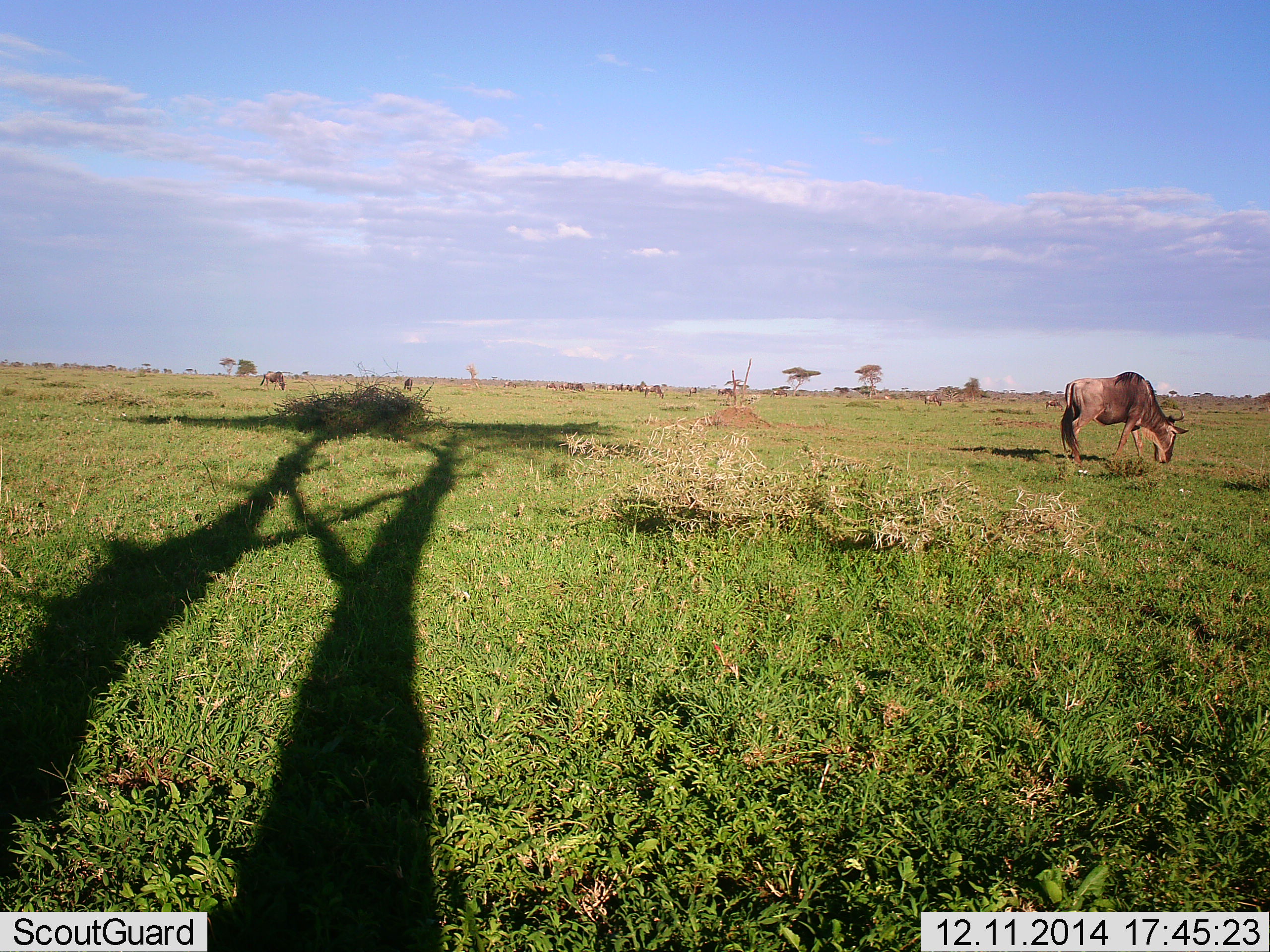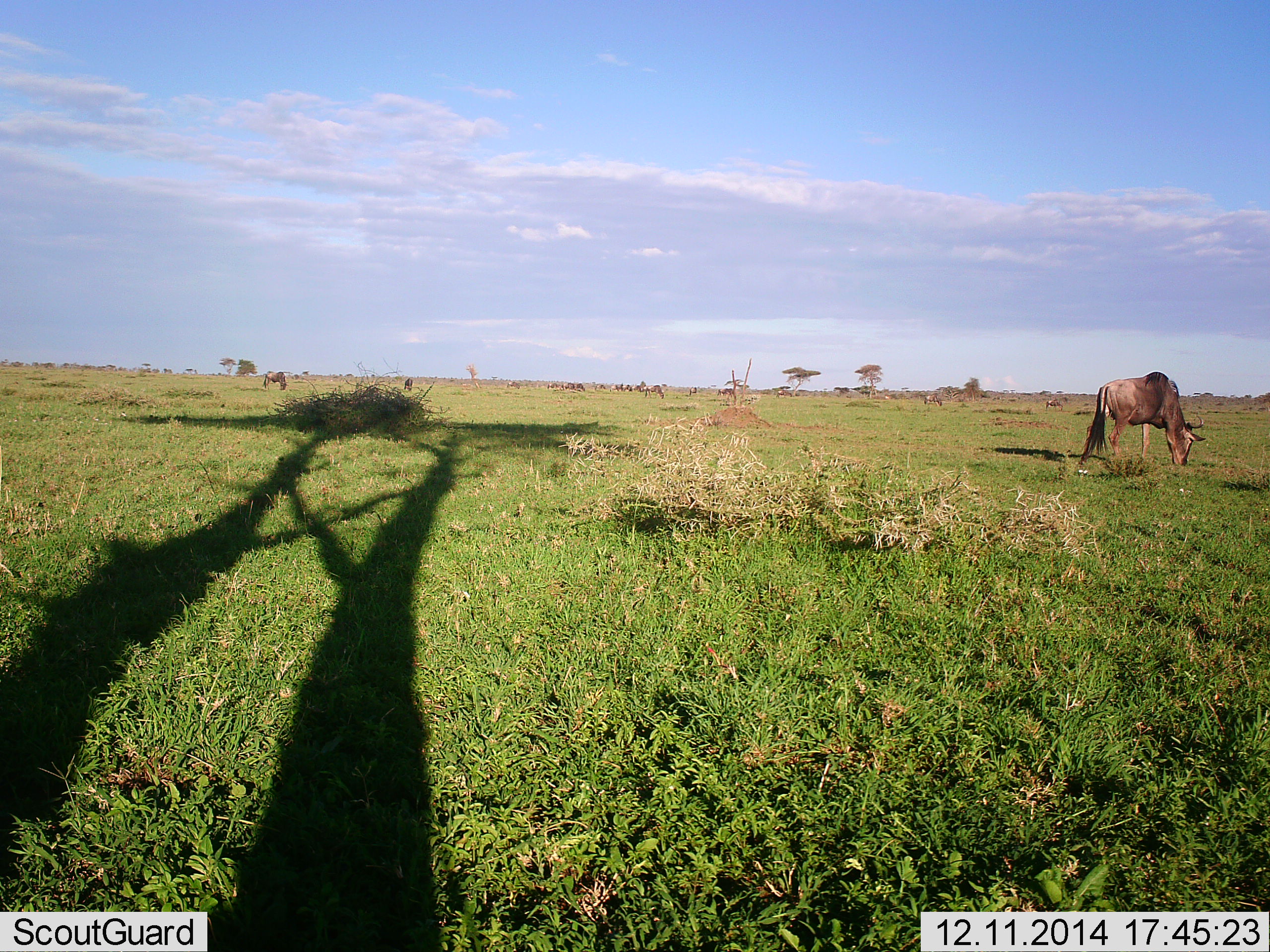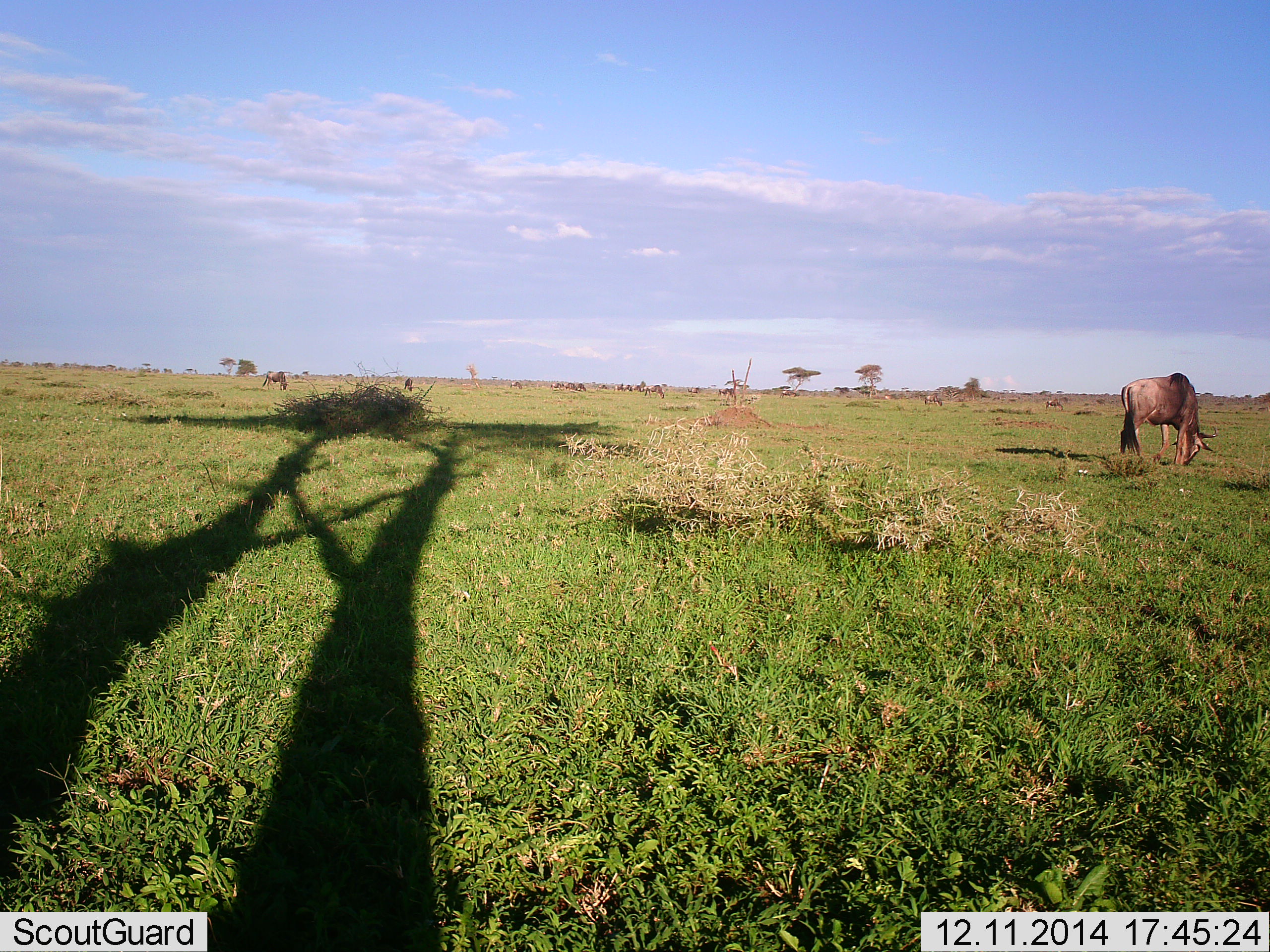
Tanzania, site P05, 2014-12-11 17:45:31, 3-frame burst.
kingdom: Animalia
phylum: Chordata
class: Mammalia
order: Artiodactyla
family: Bovidae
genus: Connochaetes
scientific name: Connochaetes taurinus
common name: blue wildebeest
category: wildebeest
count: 11-50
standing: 40%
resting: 0%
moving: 0%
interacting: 0%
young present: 0%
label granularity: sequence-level